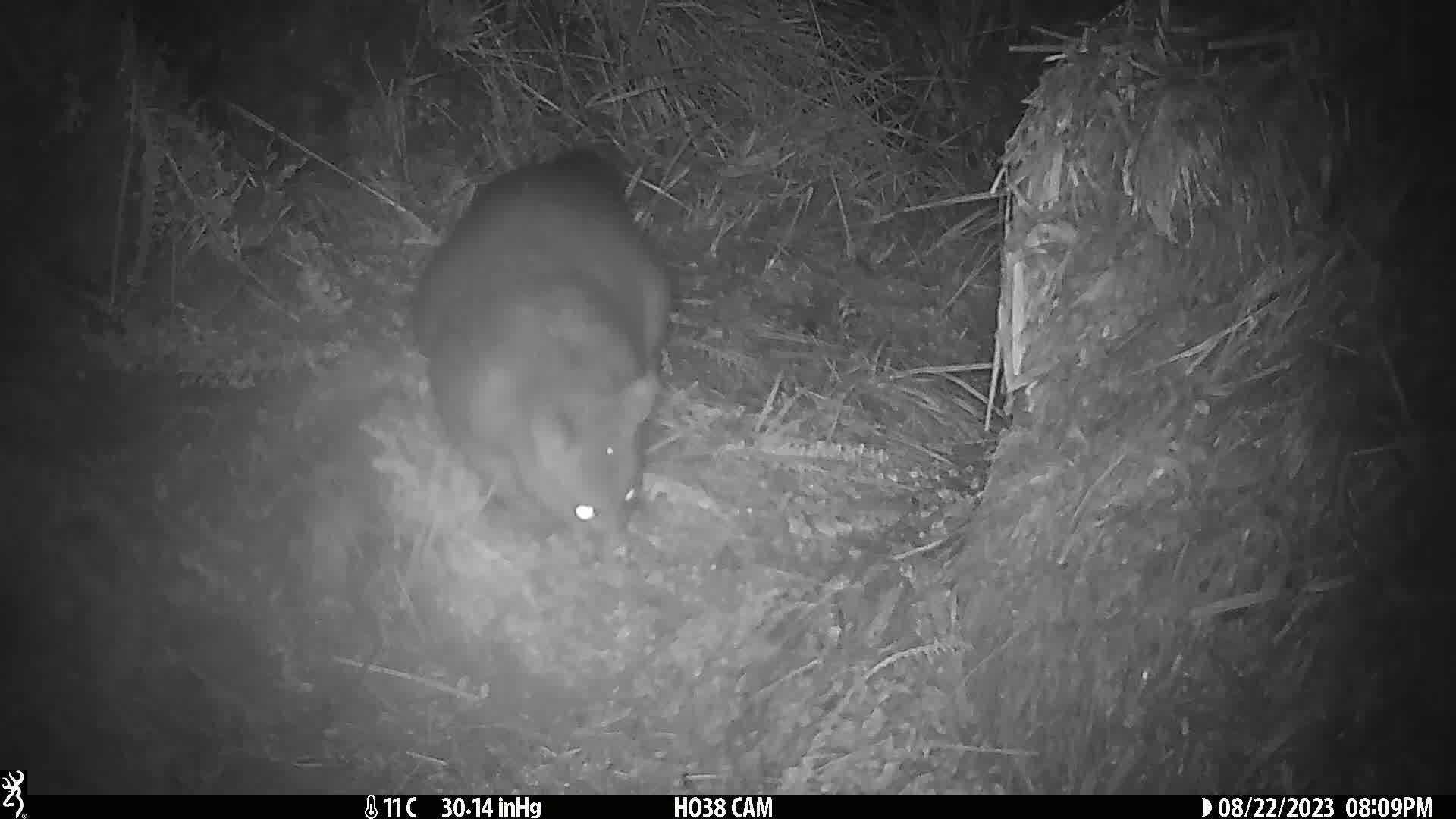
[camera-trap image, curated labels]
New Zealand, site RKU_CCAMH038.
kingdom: Animalia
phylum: Chordata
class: Mammalia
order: Diprotodontia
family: Phalangeridae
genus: Trichosurus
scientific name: Trichosurus vulpecula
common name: common brushtail possum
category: possum